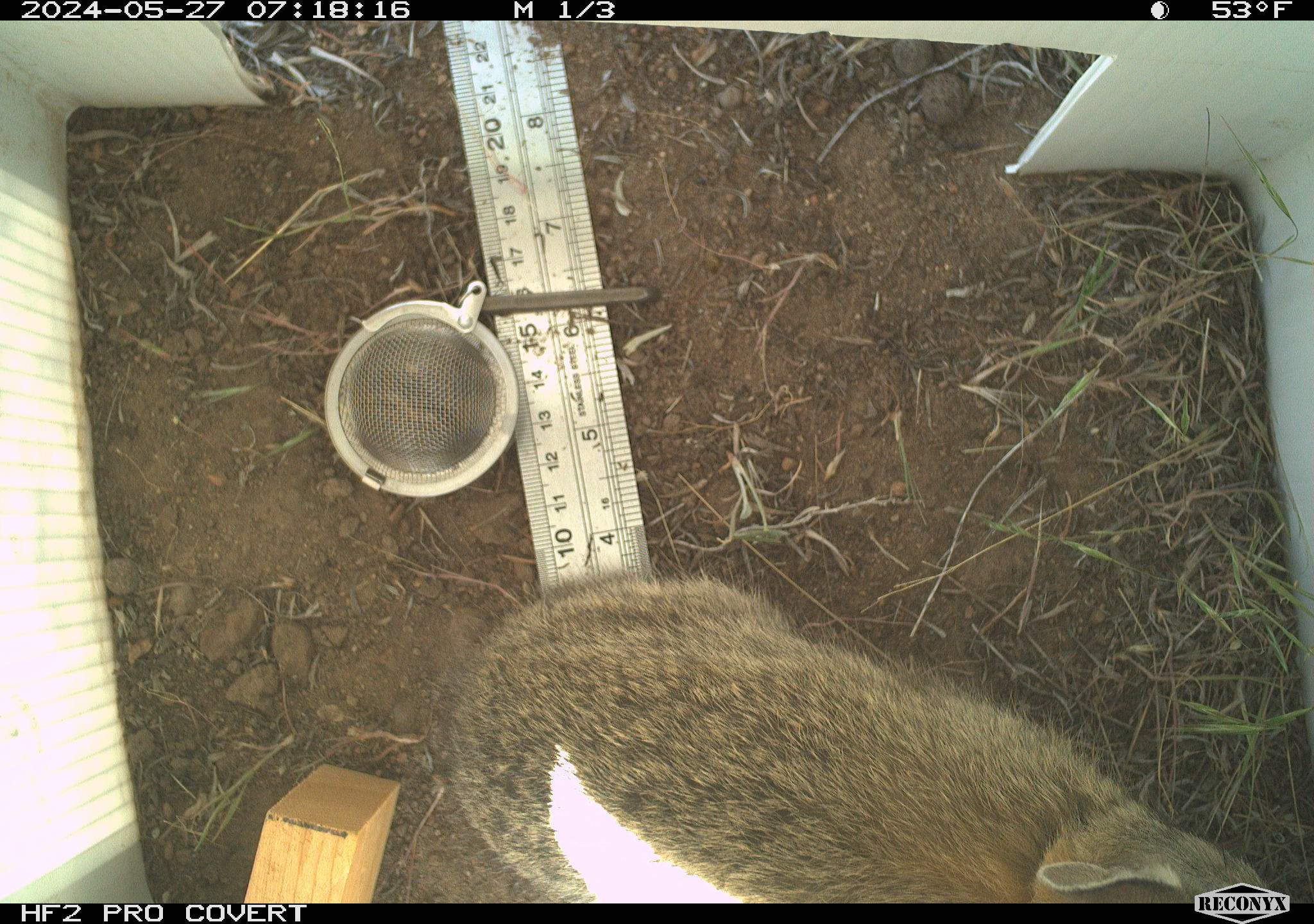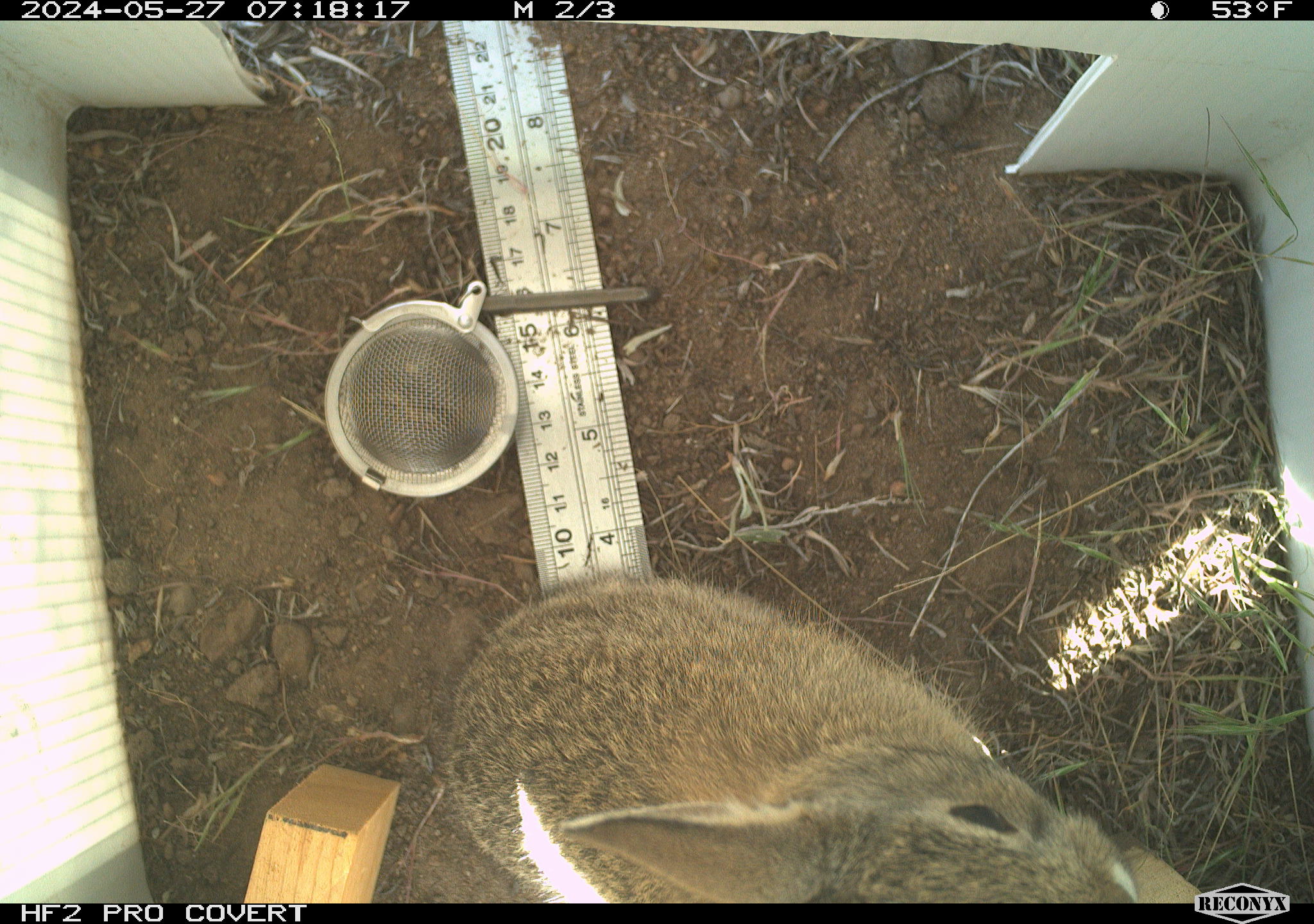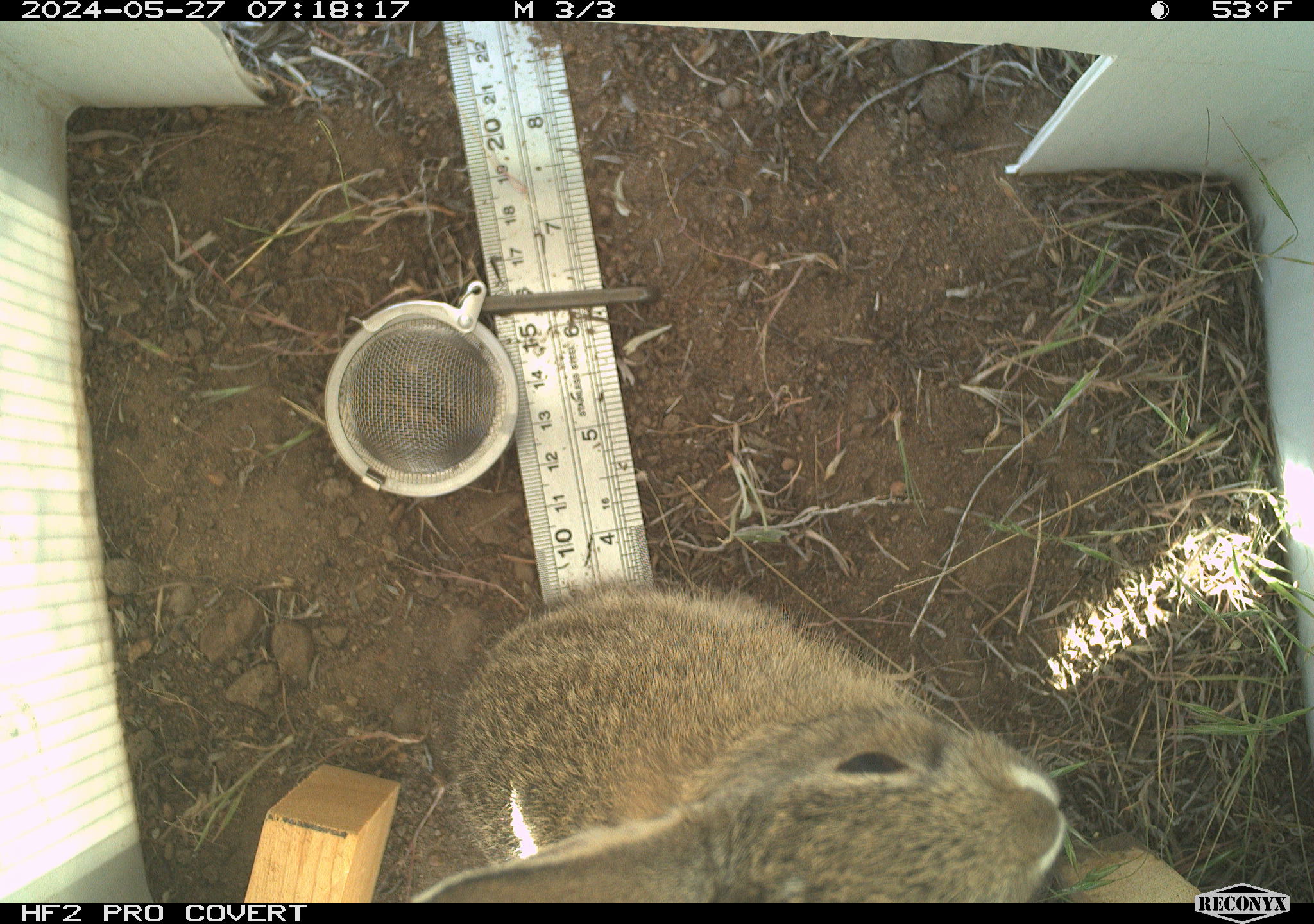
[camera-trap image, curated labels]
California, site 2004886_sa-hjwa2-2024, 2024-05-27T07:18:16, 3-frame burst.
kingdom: Animalia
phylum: Chordata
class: Mammalia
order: Lagomorpha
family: Leporidae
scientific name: Leporidae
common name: rabbit or hare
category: rabbit and hare family